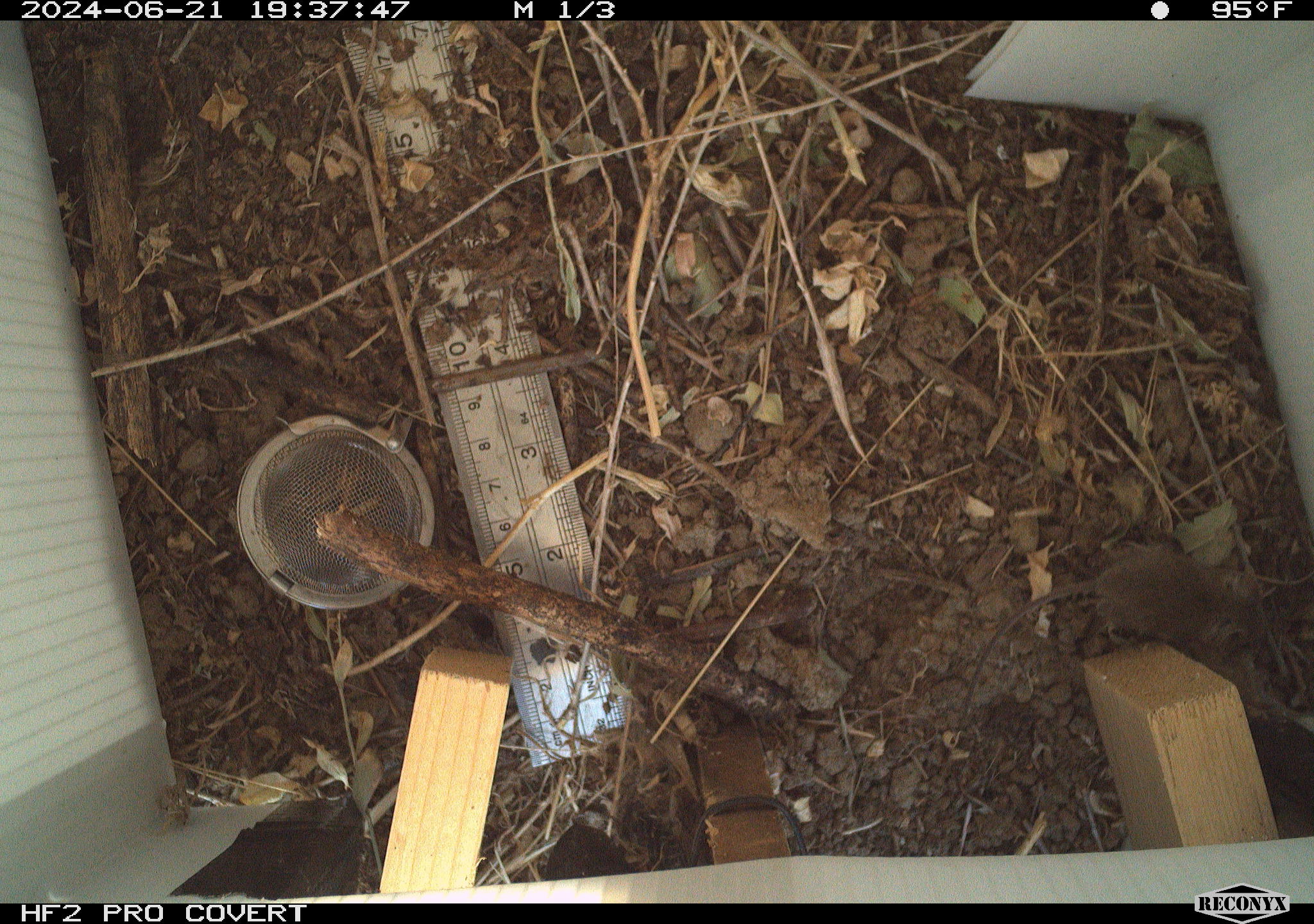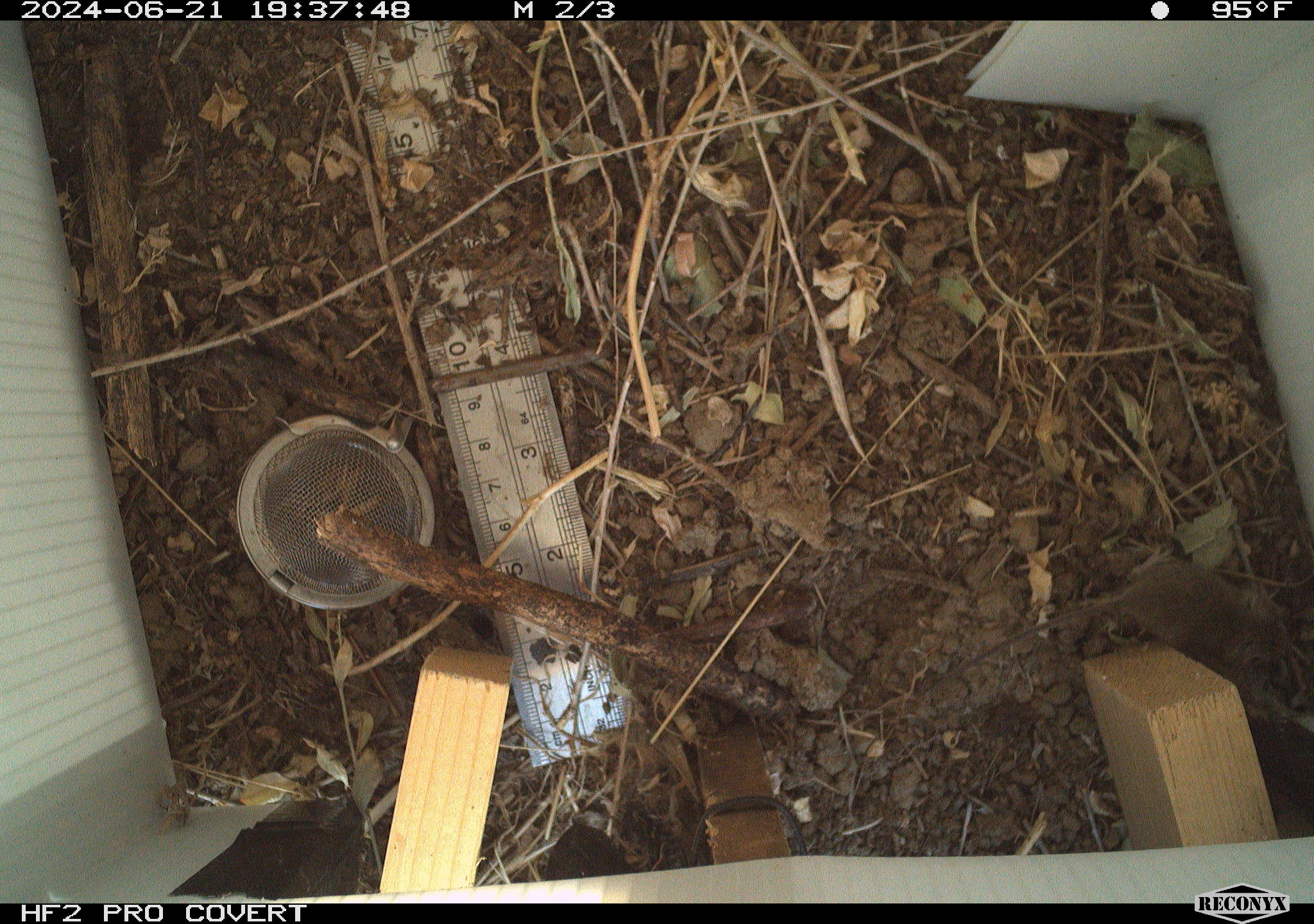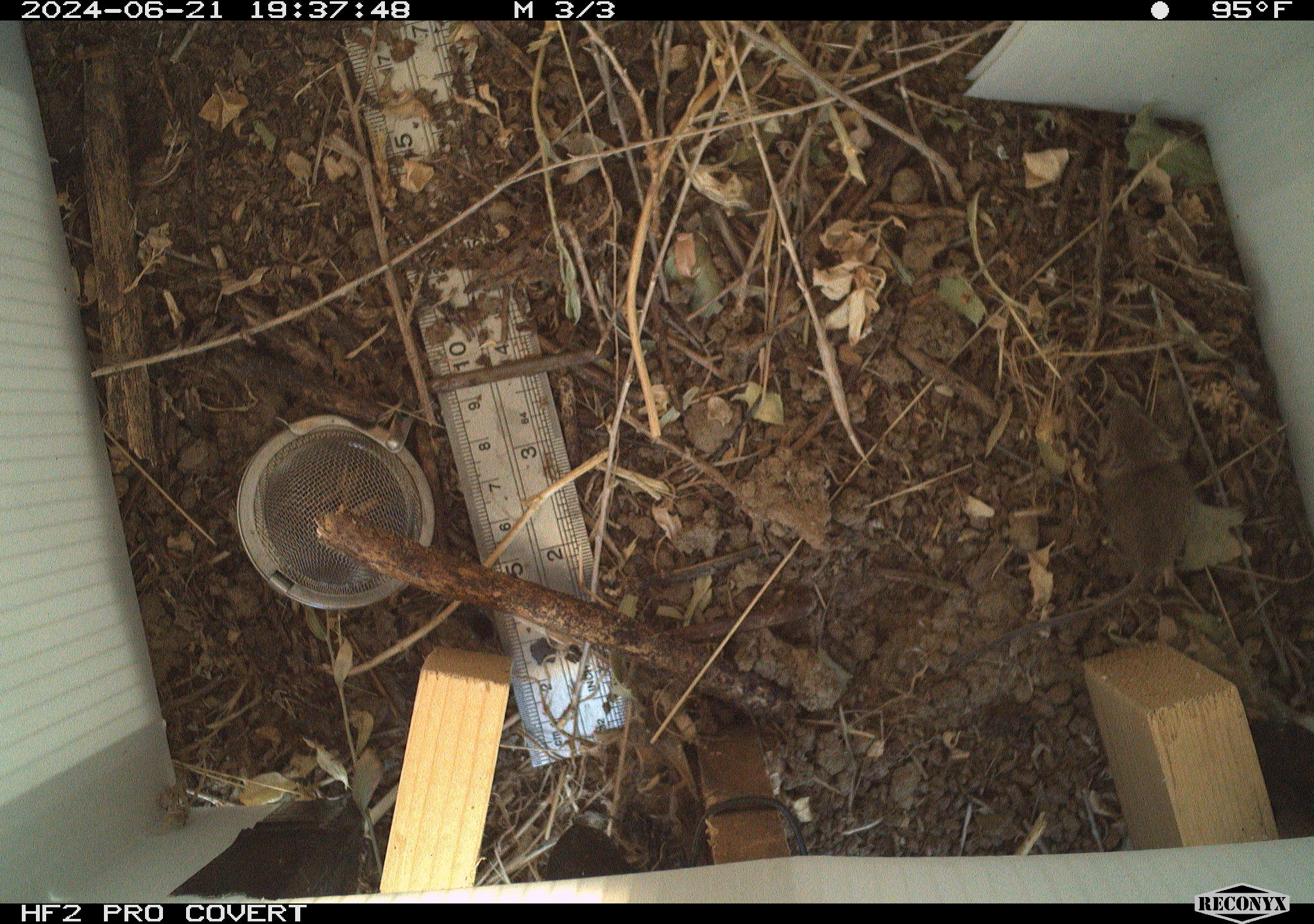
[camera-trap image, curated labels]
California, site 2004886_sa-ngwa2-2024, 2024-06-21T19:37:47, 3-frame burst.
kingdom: Animalia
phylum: Chordata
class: Mammalia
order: Rodentia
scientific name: Rodentia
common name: mouse species